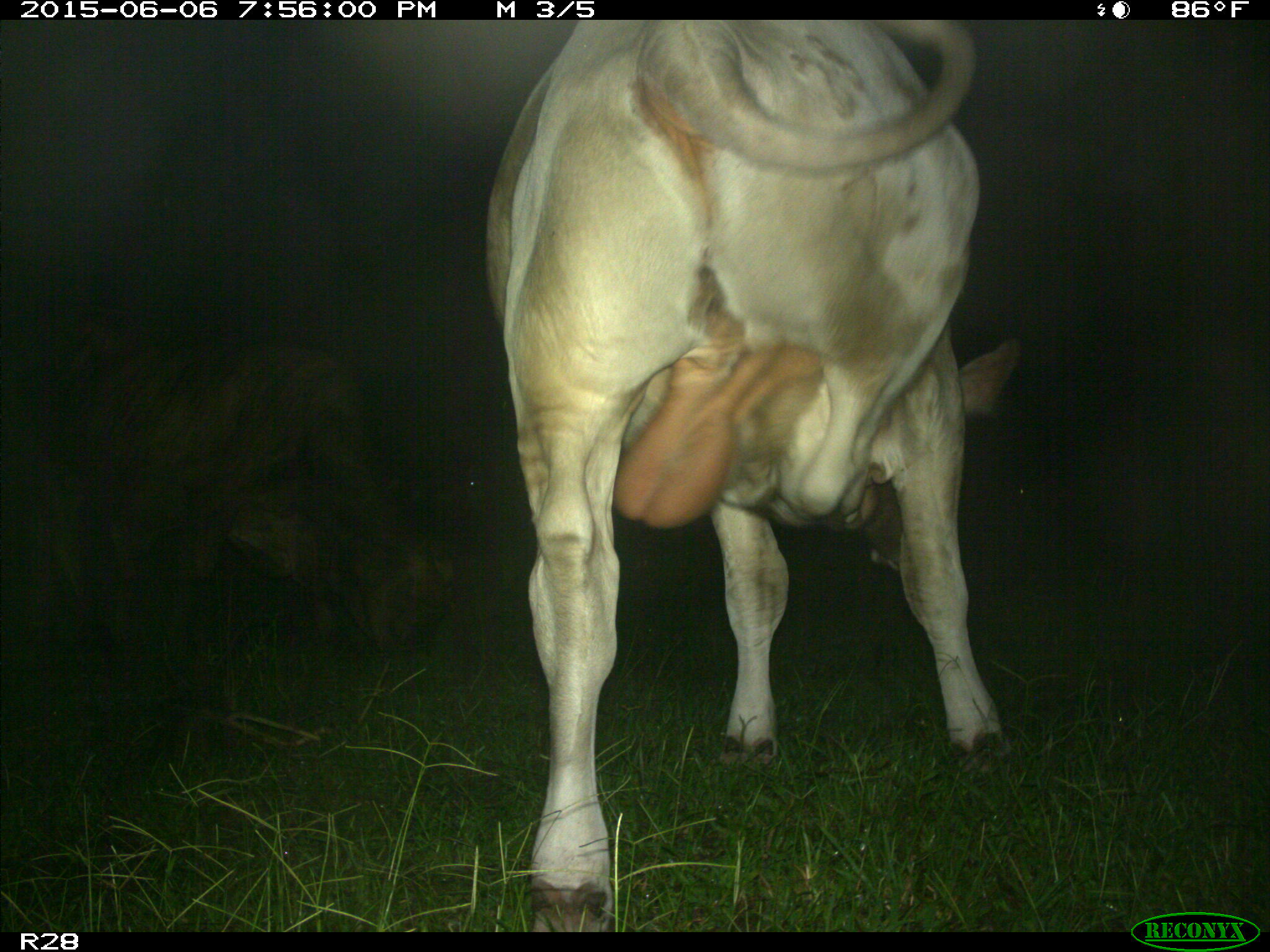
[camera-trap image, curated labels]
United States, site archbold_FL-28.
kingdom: Animalia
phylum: Chordata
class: Mammalia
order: Artiodactyla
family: Bovidae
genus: Bos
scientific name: Bos taurus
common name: domestic cow